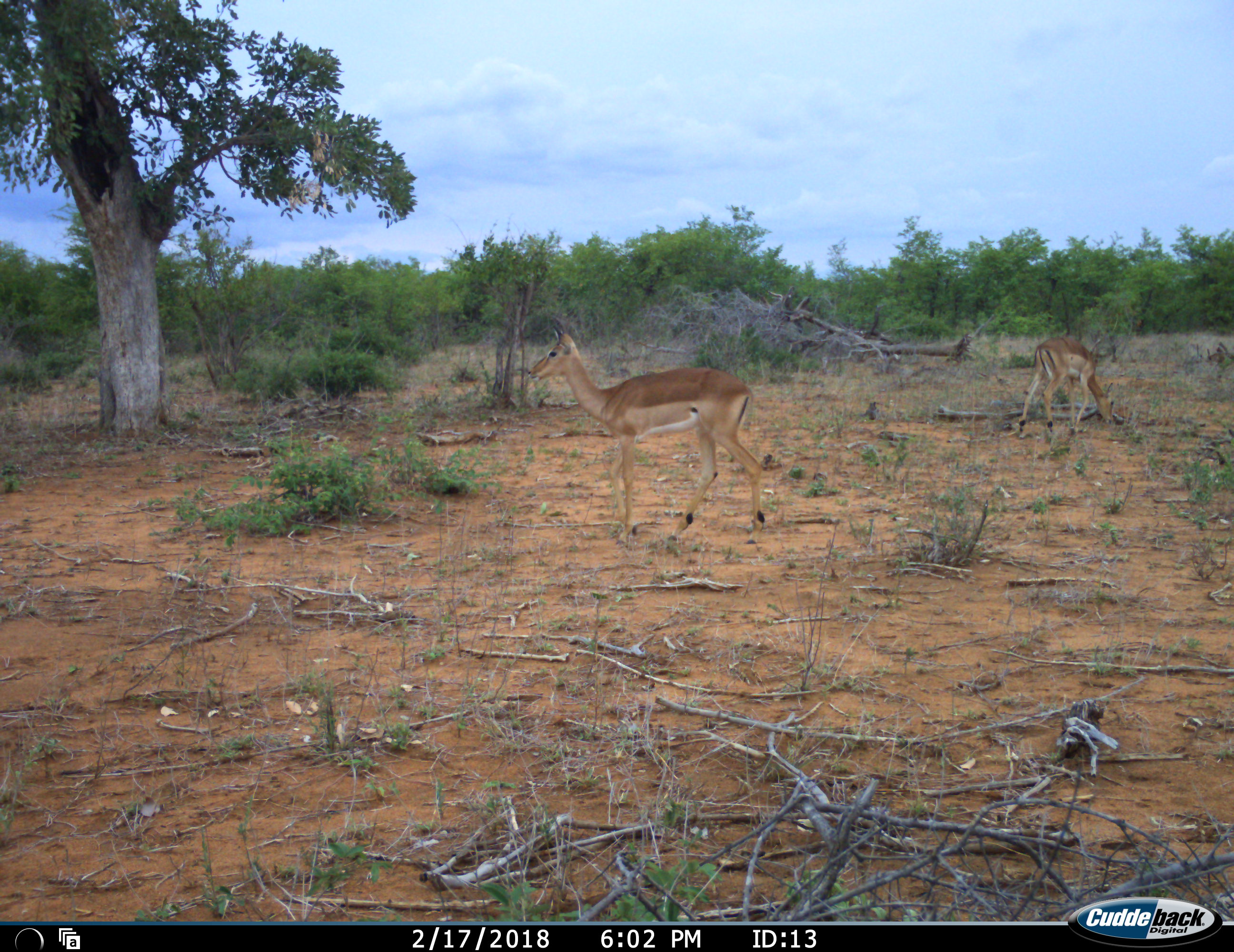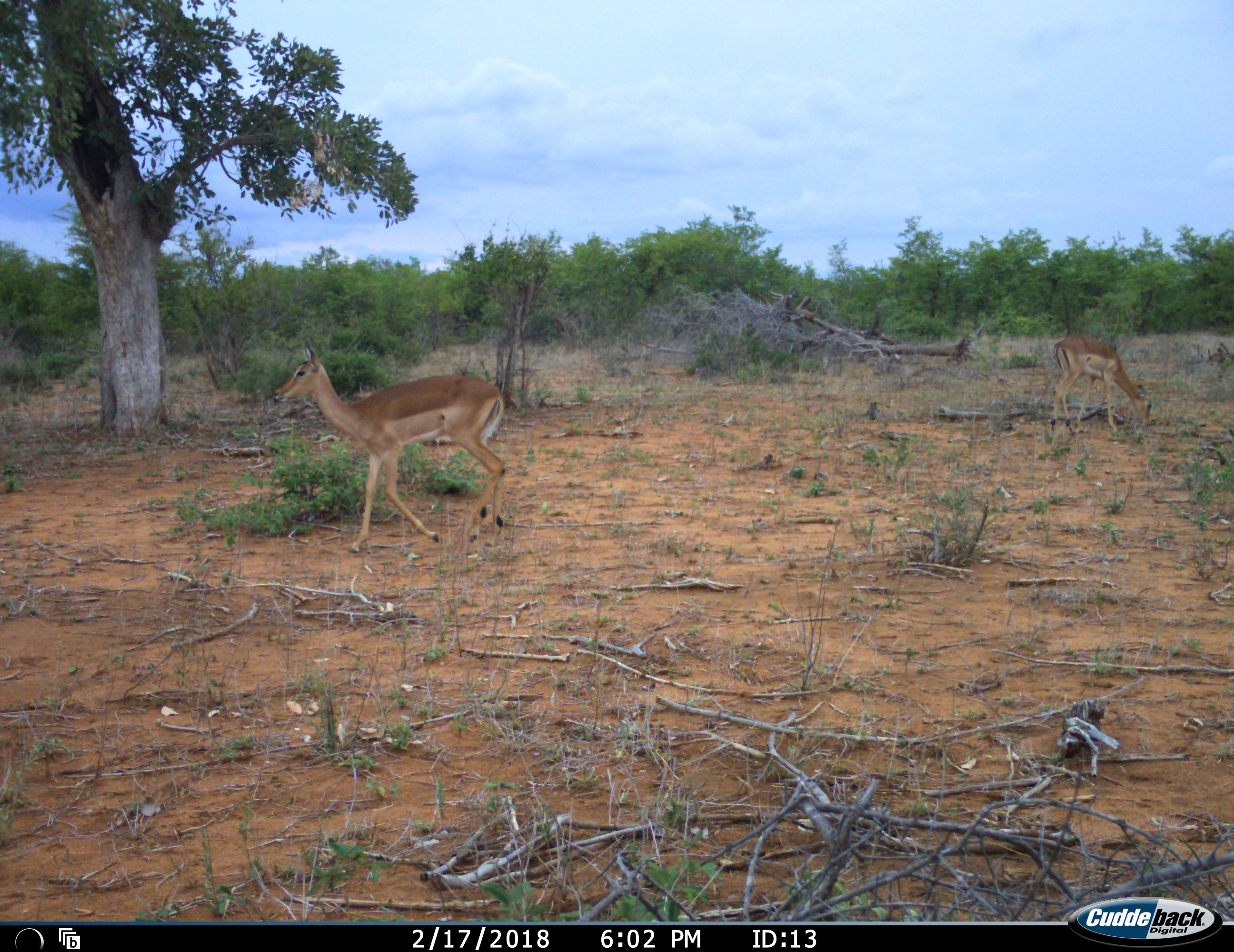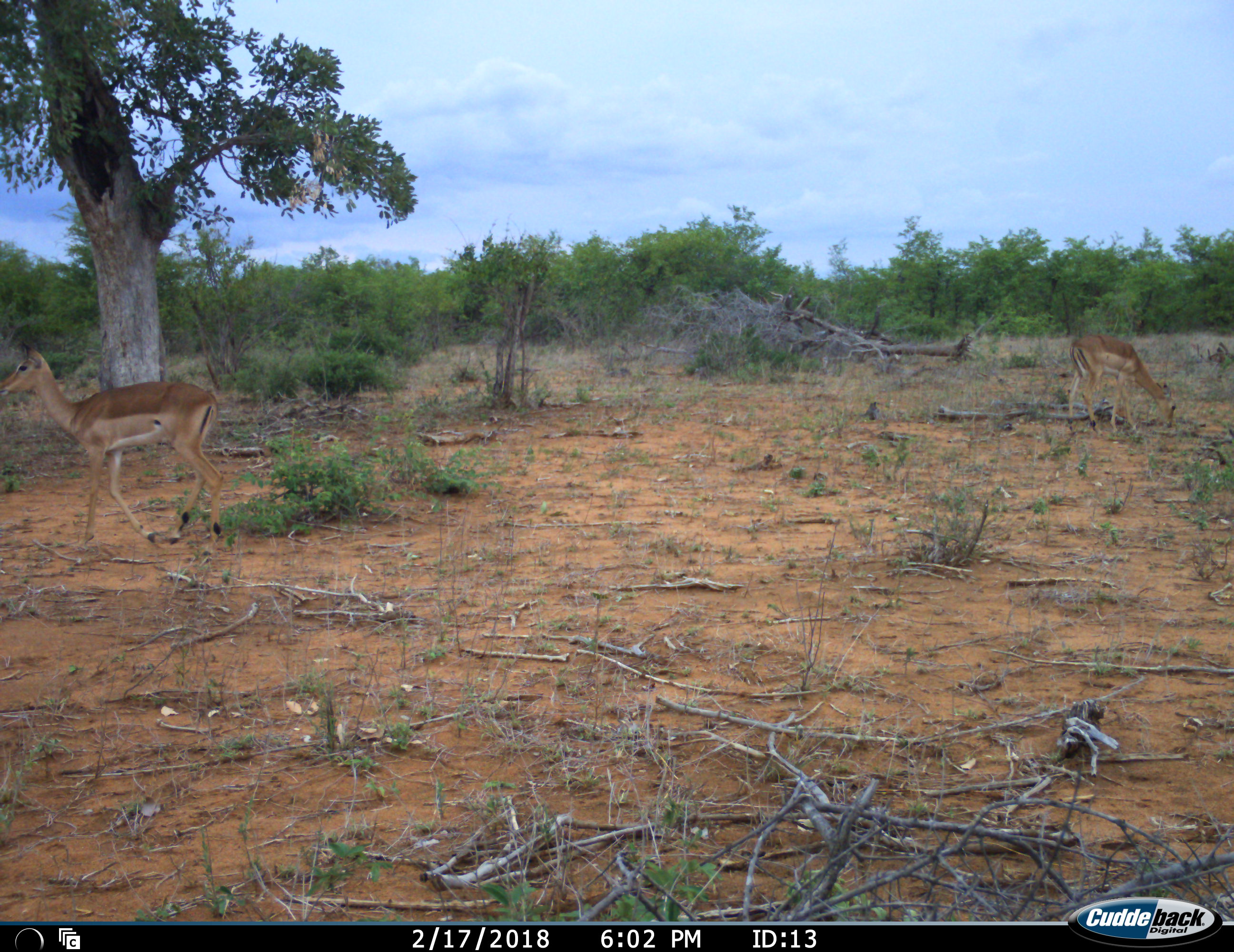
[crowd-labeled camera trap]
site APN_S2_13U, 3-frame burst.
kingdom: Animalia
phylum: Chordata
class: Mammalia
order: Artiodactyla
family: Bovidae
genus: Aepyceros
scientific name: Aepyceros melampus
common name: impala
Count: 2.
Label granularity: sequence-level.